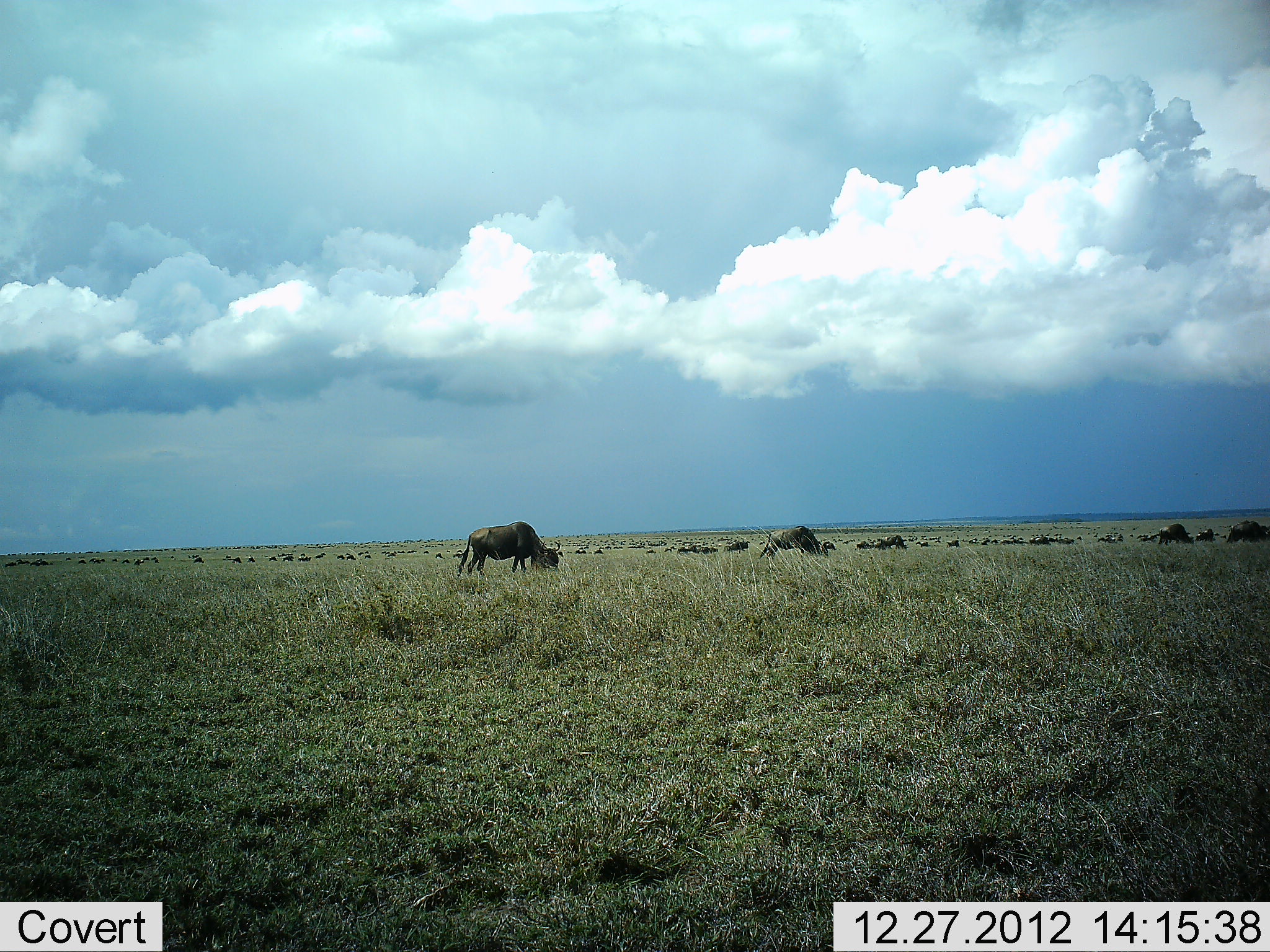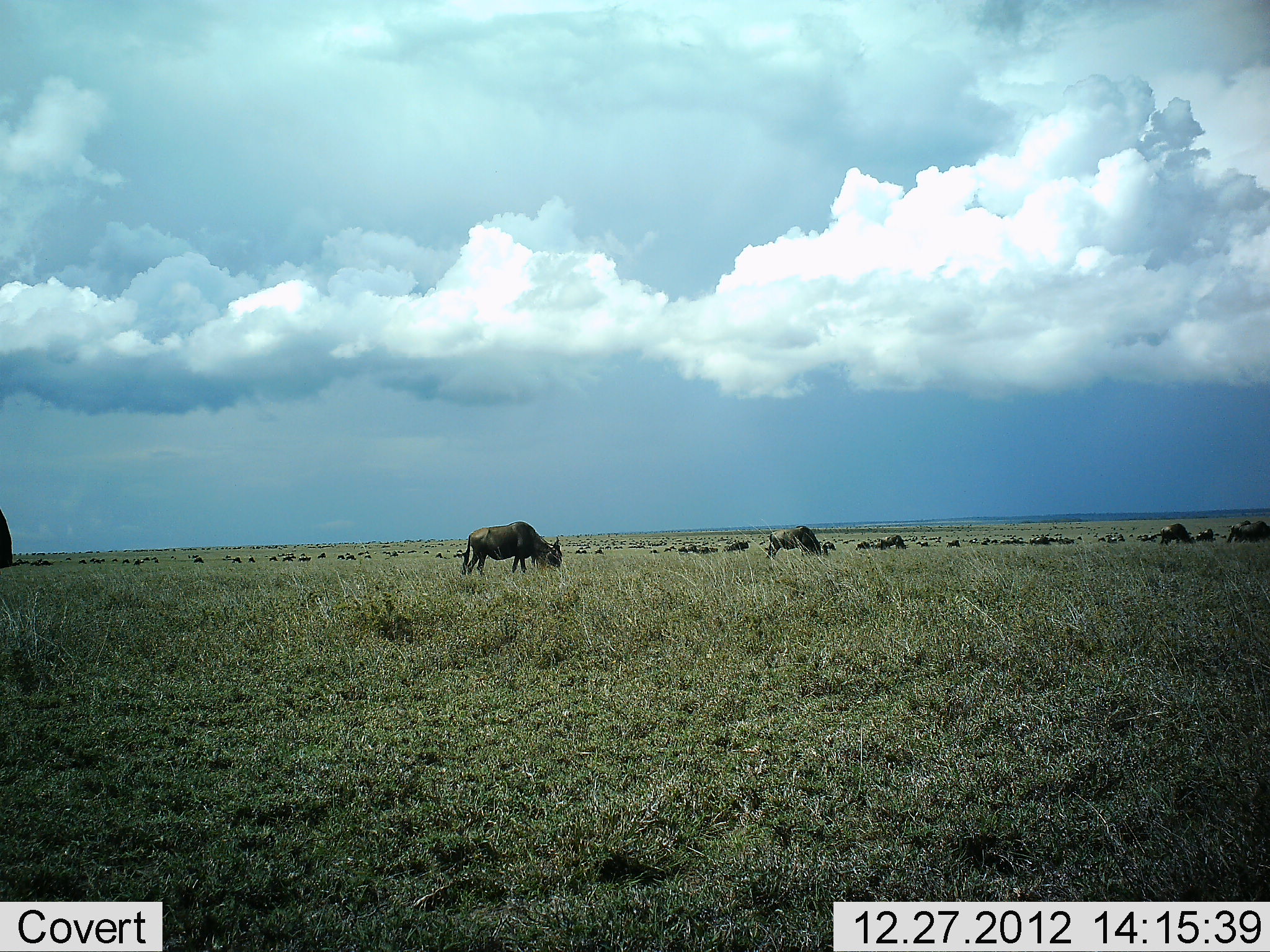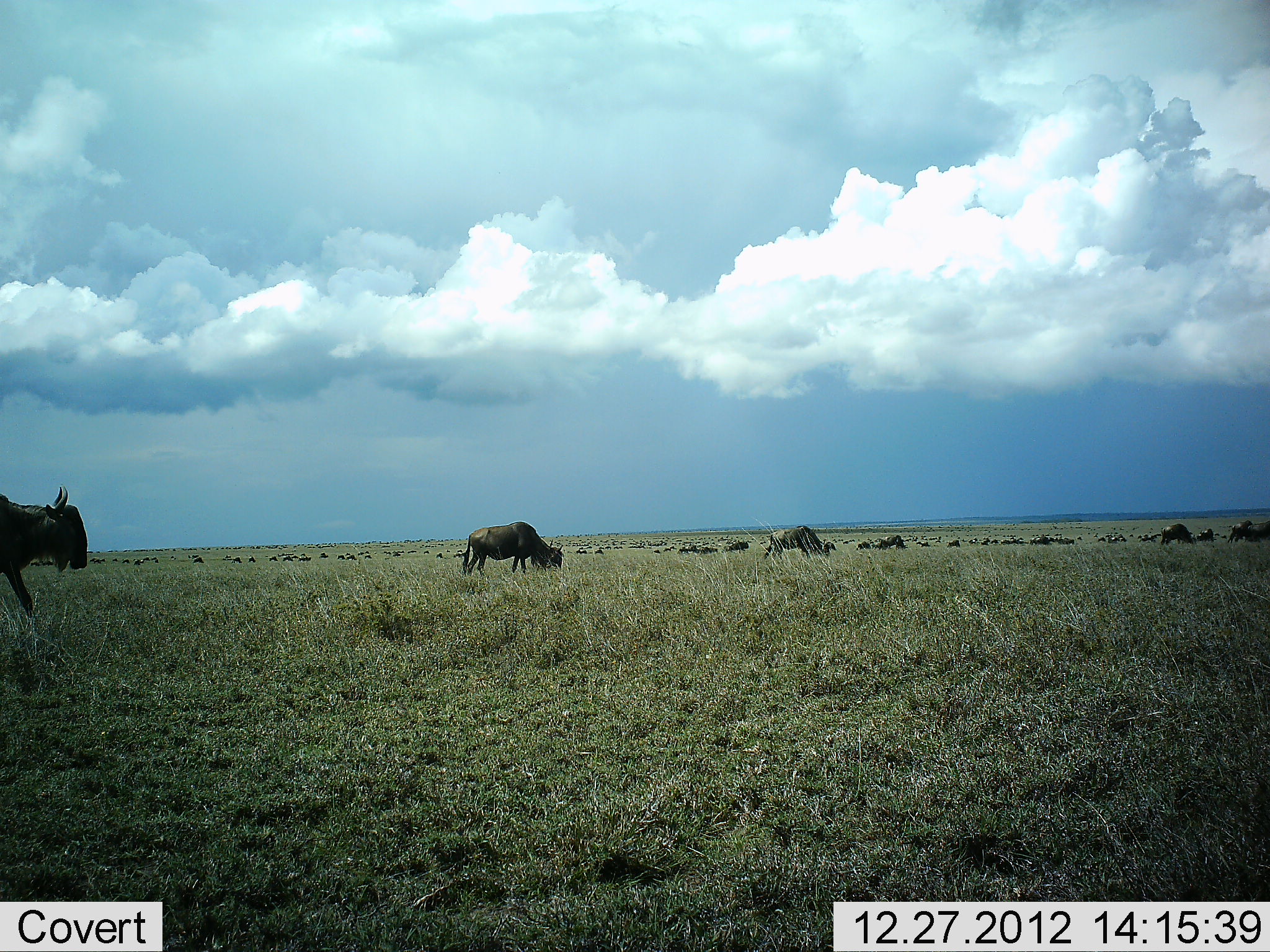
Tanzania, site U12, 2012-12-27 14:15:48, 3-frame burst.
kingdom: Animalia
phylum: Chordata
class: Mammalia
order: Artiodactyla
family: Bovidae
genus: Connochaetes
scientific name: Connochaetes taurinus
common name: blue wildebeest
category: wildebeest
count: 51+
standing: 10%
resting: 20%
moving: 40%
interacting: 0%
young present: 0%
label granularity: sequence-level